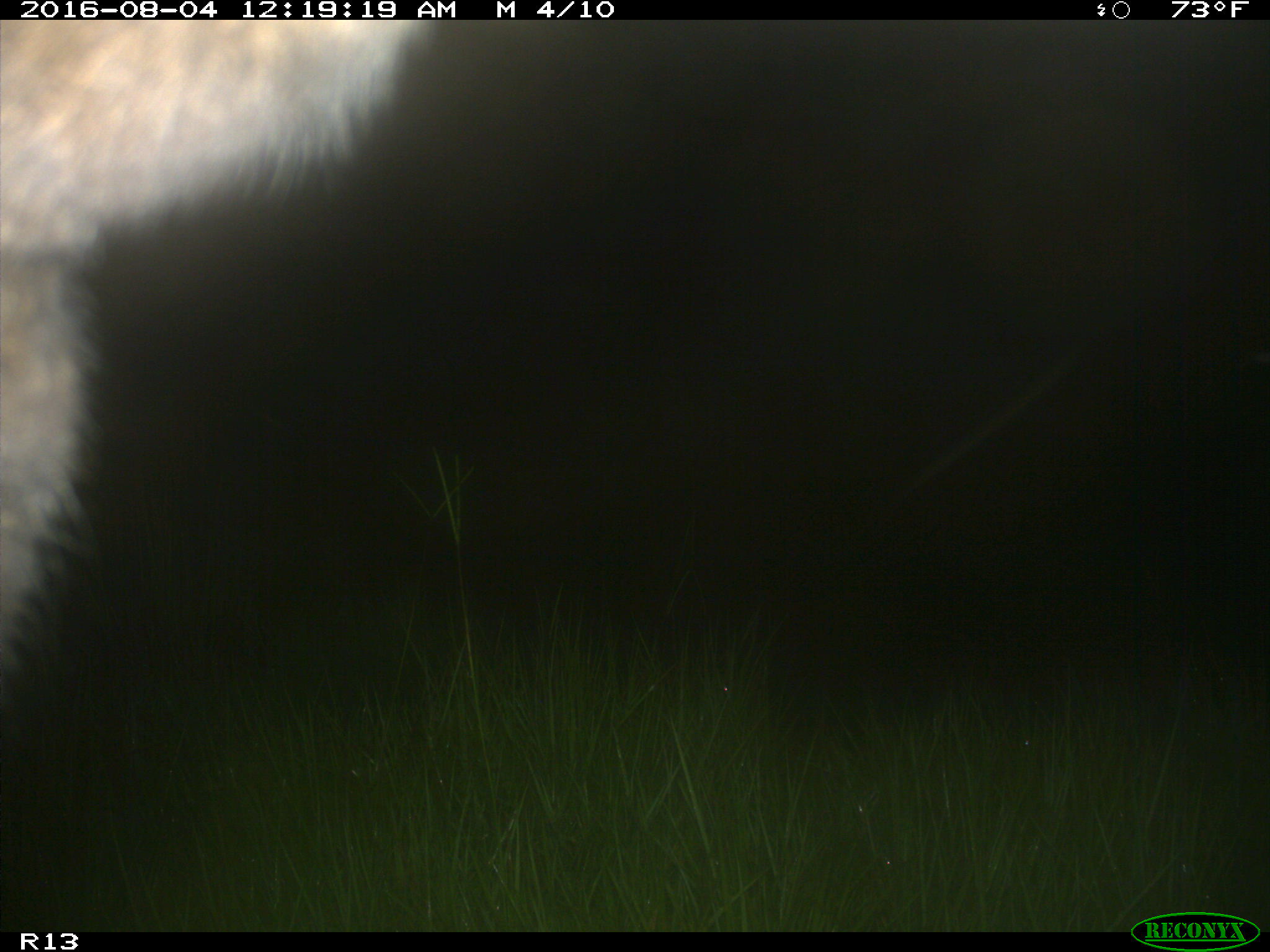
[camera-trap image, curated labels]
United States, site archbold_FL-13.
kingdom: Animalia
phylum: Chordata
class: Mammalia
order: Artiodactyla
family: Bovidae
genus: Bos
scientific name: Bos taurus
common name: domestic cow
Bos taurus (domestic cow).